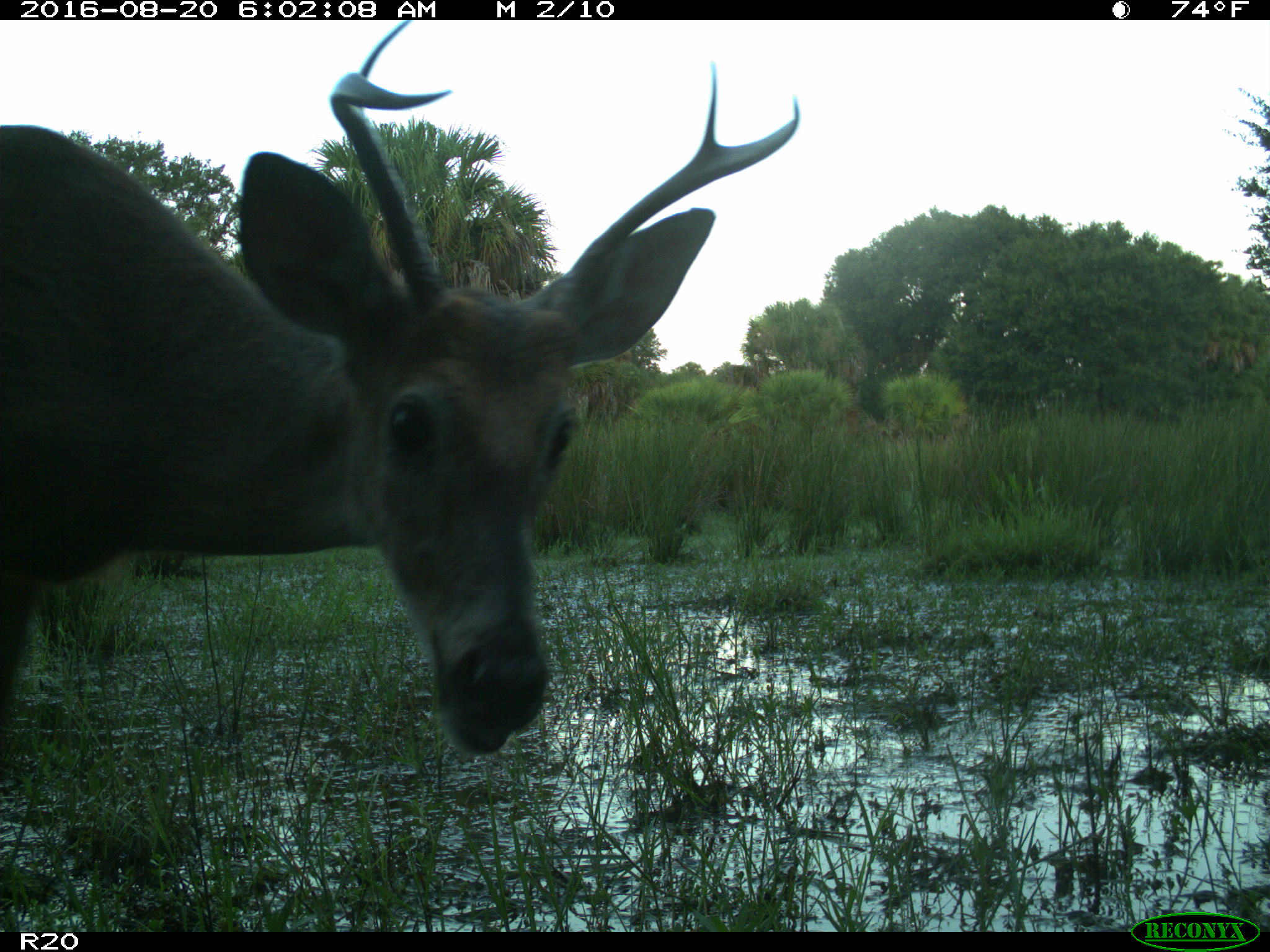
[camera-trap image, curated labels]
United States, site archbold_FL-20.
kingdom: Animalia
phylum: Chordata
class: Mammalia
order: Artiodactyla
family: Cervidae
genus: Odocoileus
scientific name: Odocoileus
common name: deer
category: unidentified deer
Unidentified deer (deer) (Odocoileus).